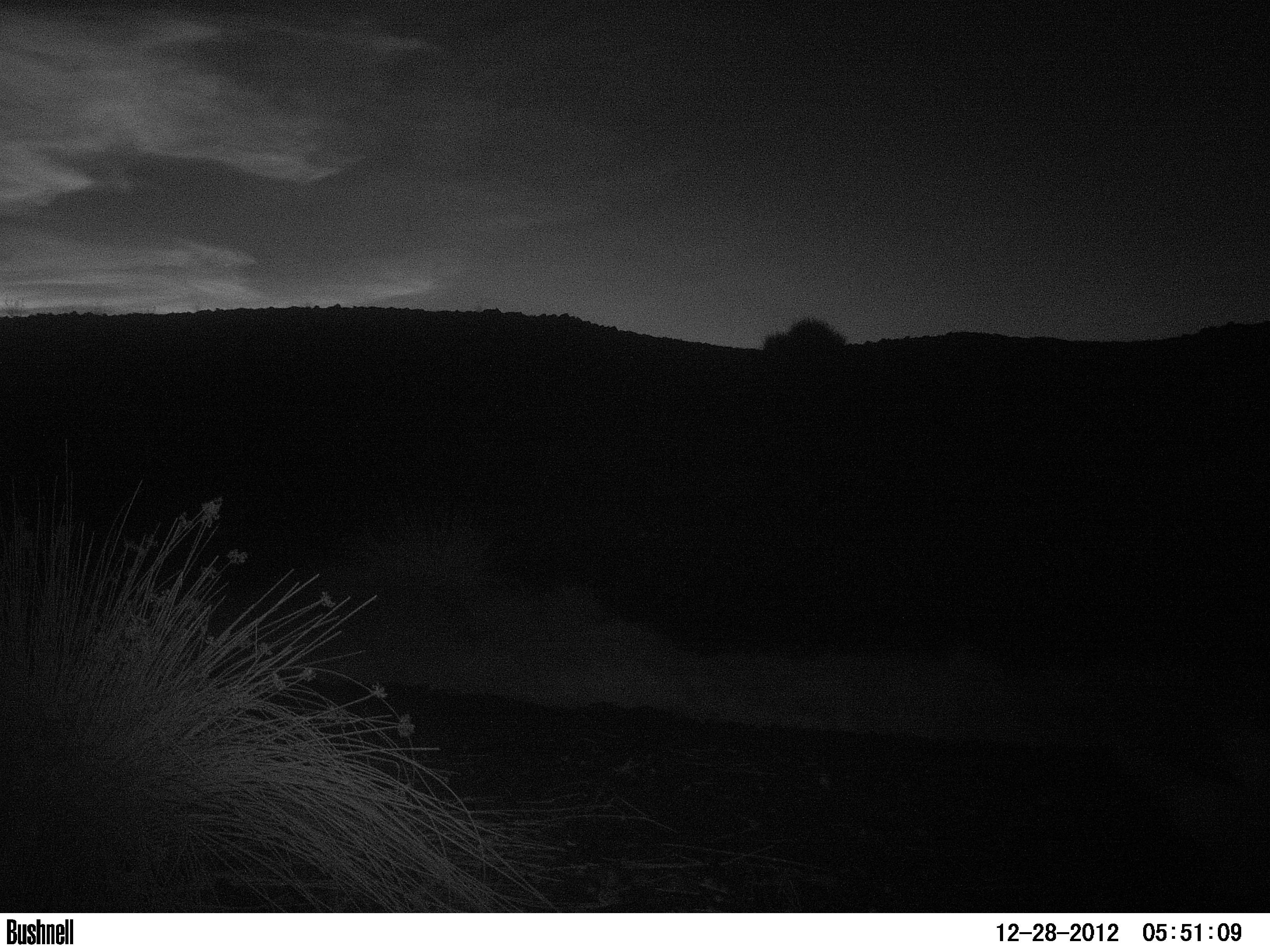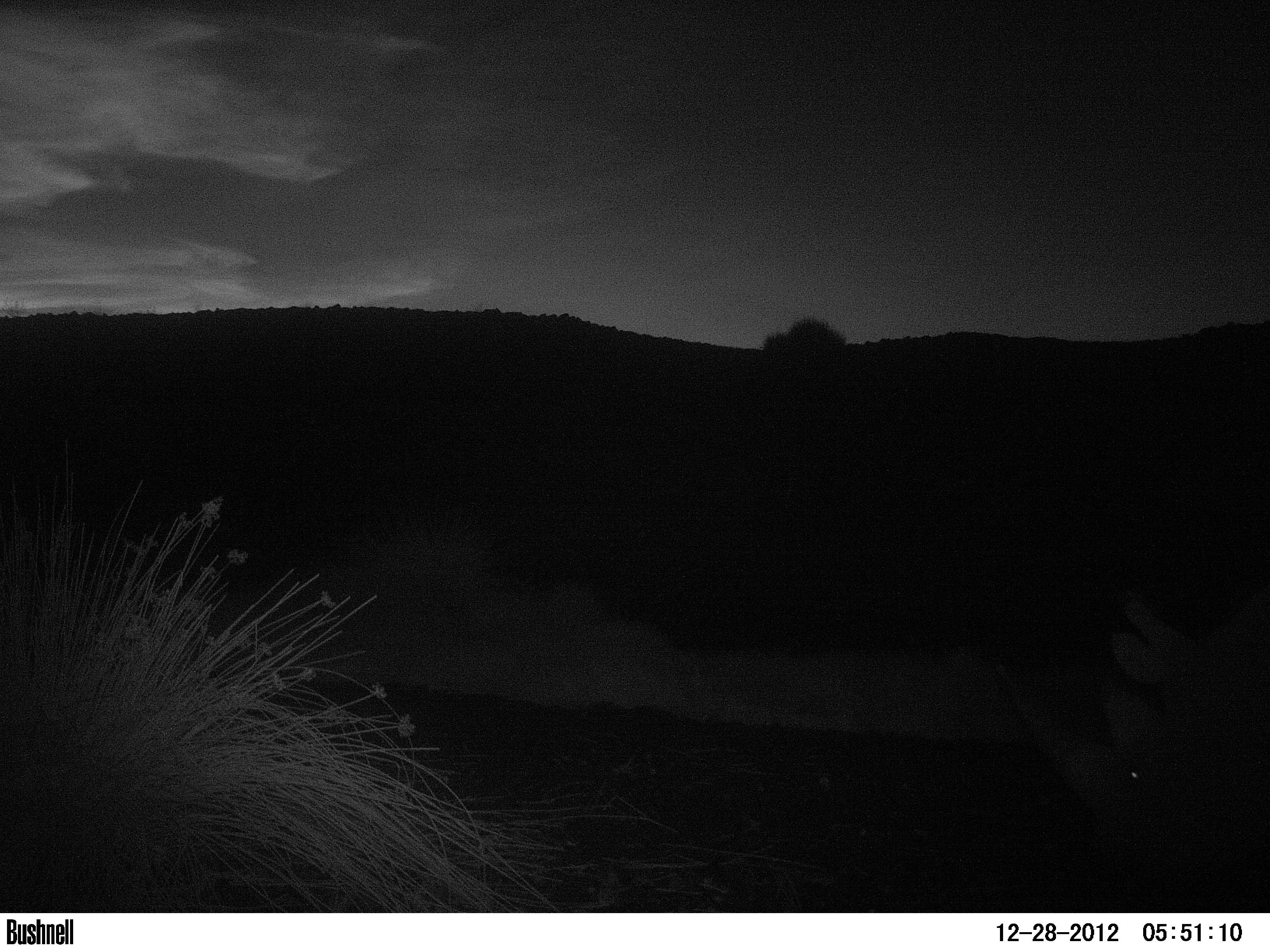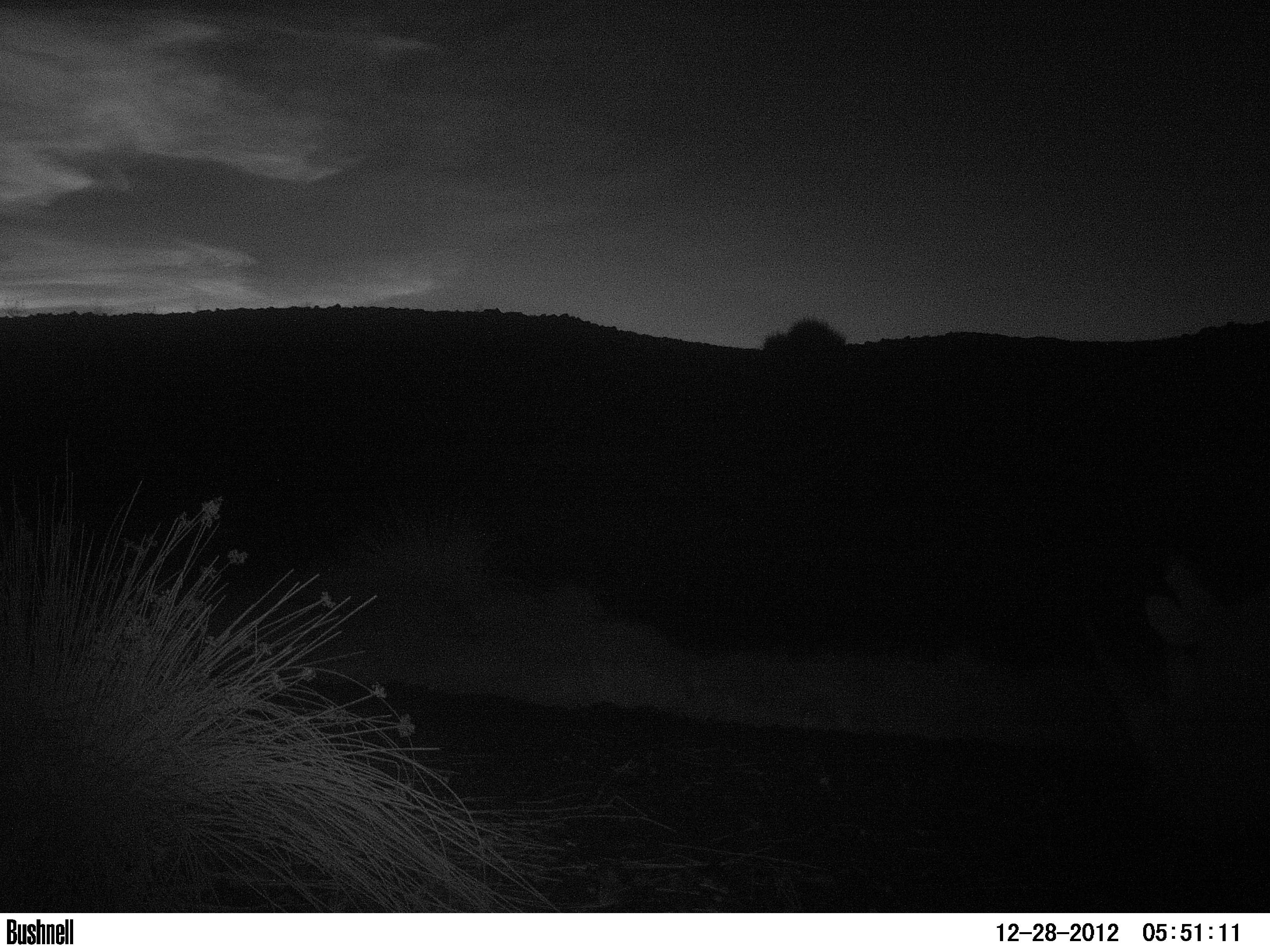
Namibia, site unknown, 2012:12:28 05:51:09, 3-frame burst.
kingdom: Animalia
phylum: Chordata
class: Mammalia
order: Perissodactyla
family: Rhinocerotidae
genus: Diceros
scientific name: Diceros bicornis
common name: black rhinoceros